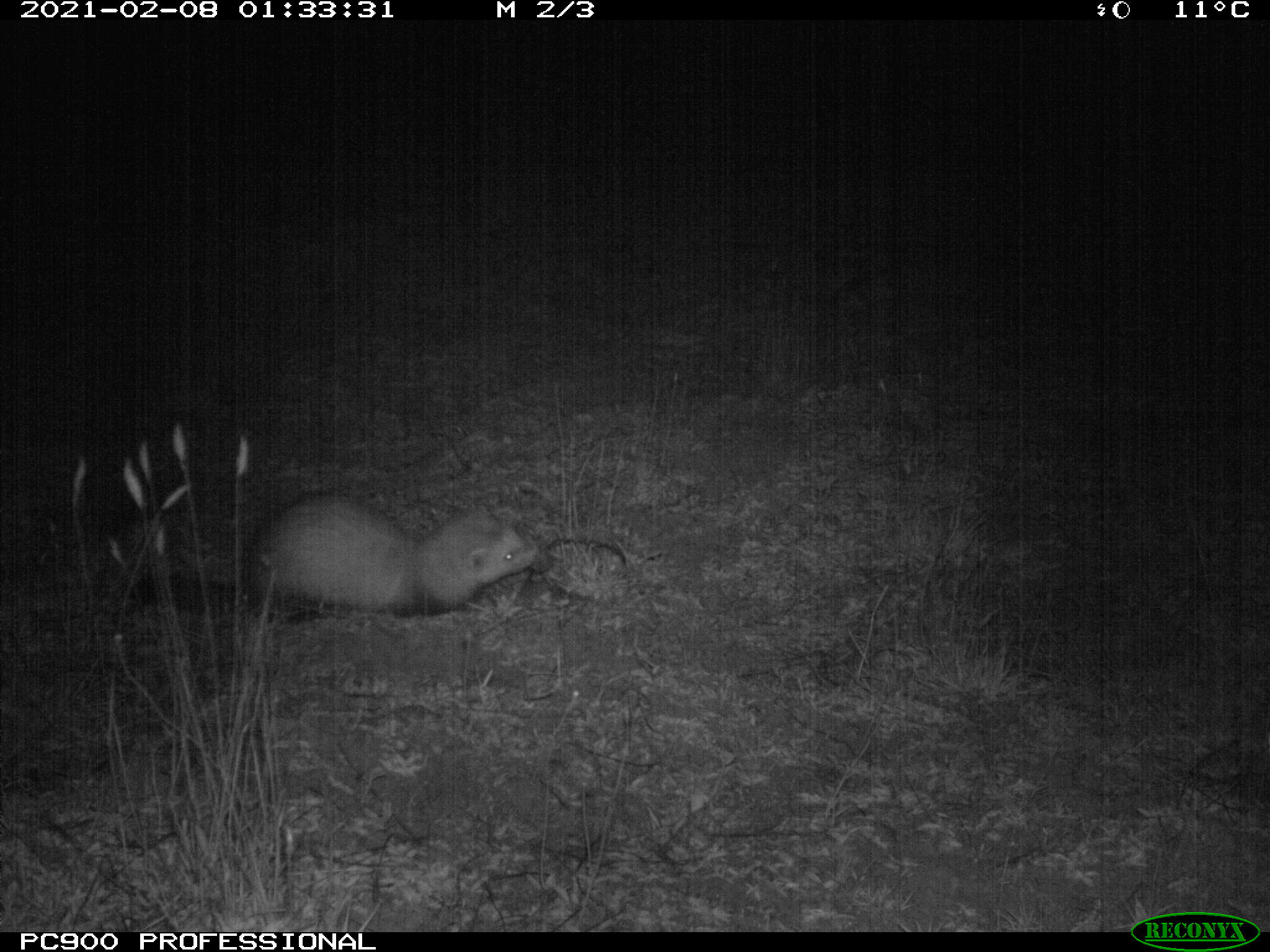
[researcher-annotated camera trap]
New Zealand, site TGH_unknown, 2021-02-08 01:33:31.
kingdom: Animalia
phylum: Chordata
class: Mammalia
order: Carnivora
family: Mustelidae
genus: Mustela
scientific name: Mustela furo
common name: ferret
Ferret (Mustela furo).